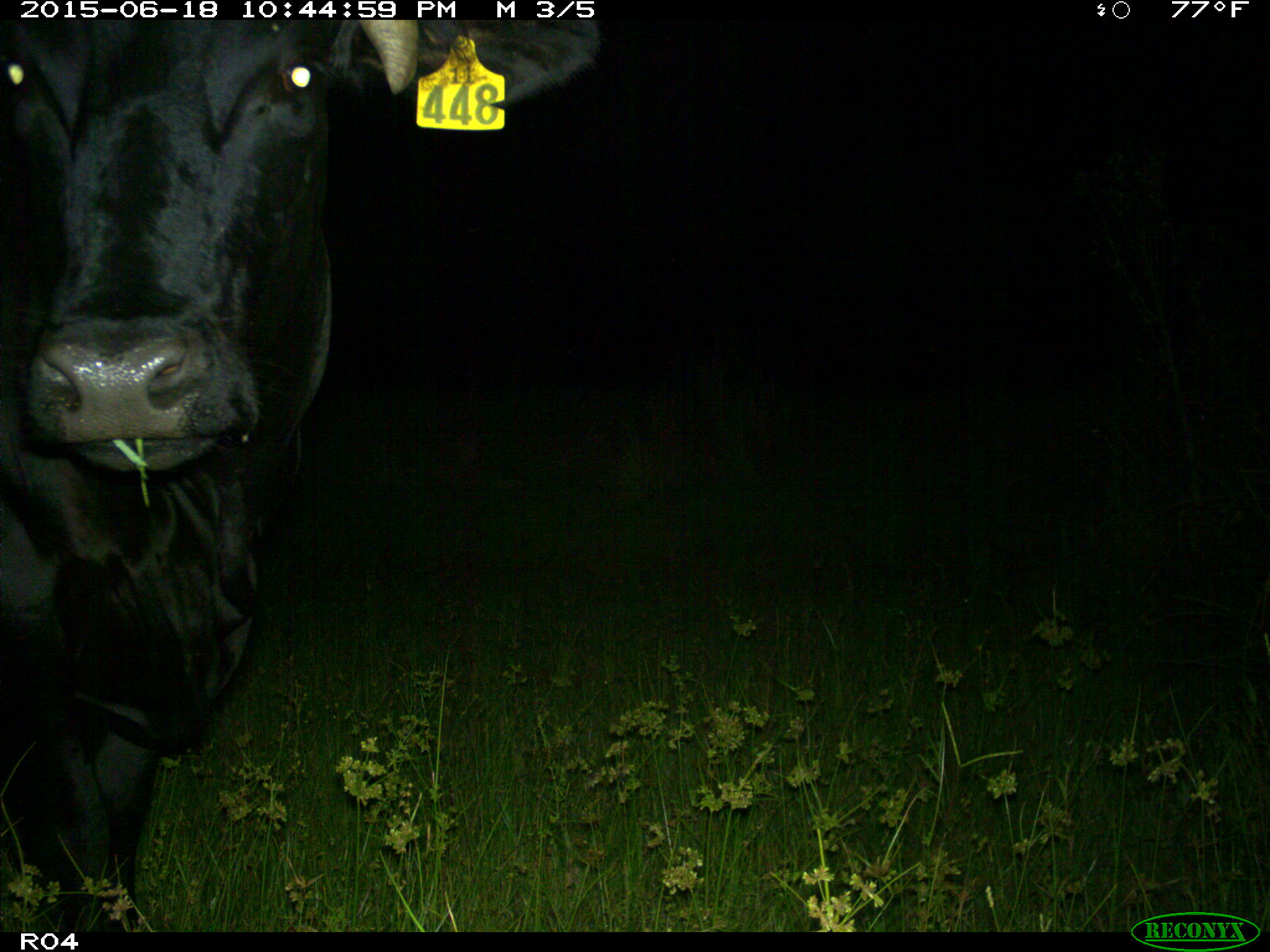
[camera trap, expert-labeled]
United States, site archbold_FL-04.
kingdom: Animalia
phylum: Chordata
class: Mammalia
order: Artiodactyla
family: Bovidae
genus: Bos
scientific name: Bos taurus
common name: domestic cow